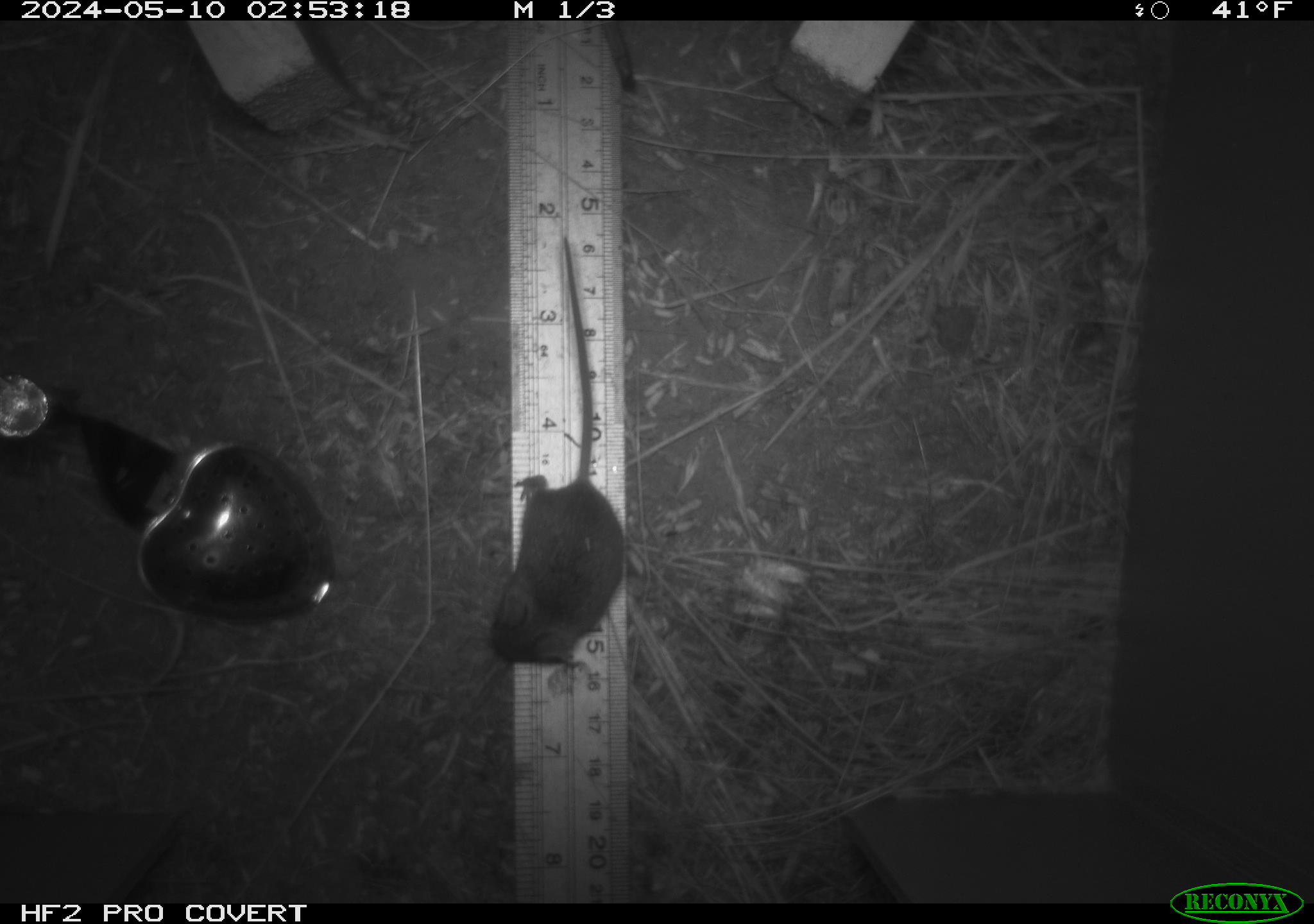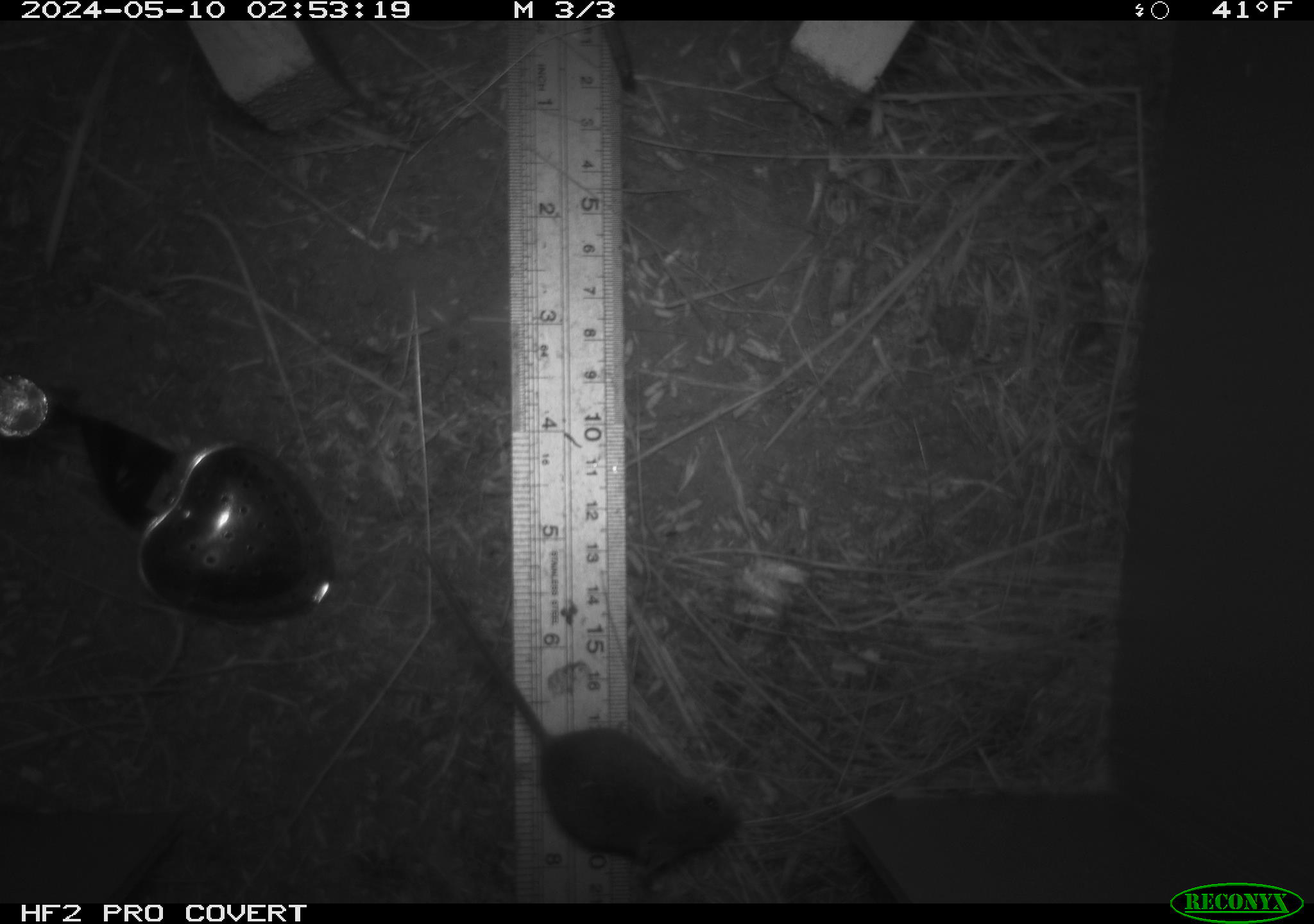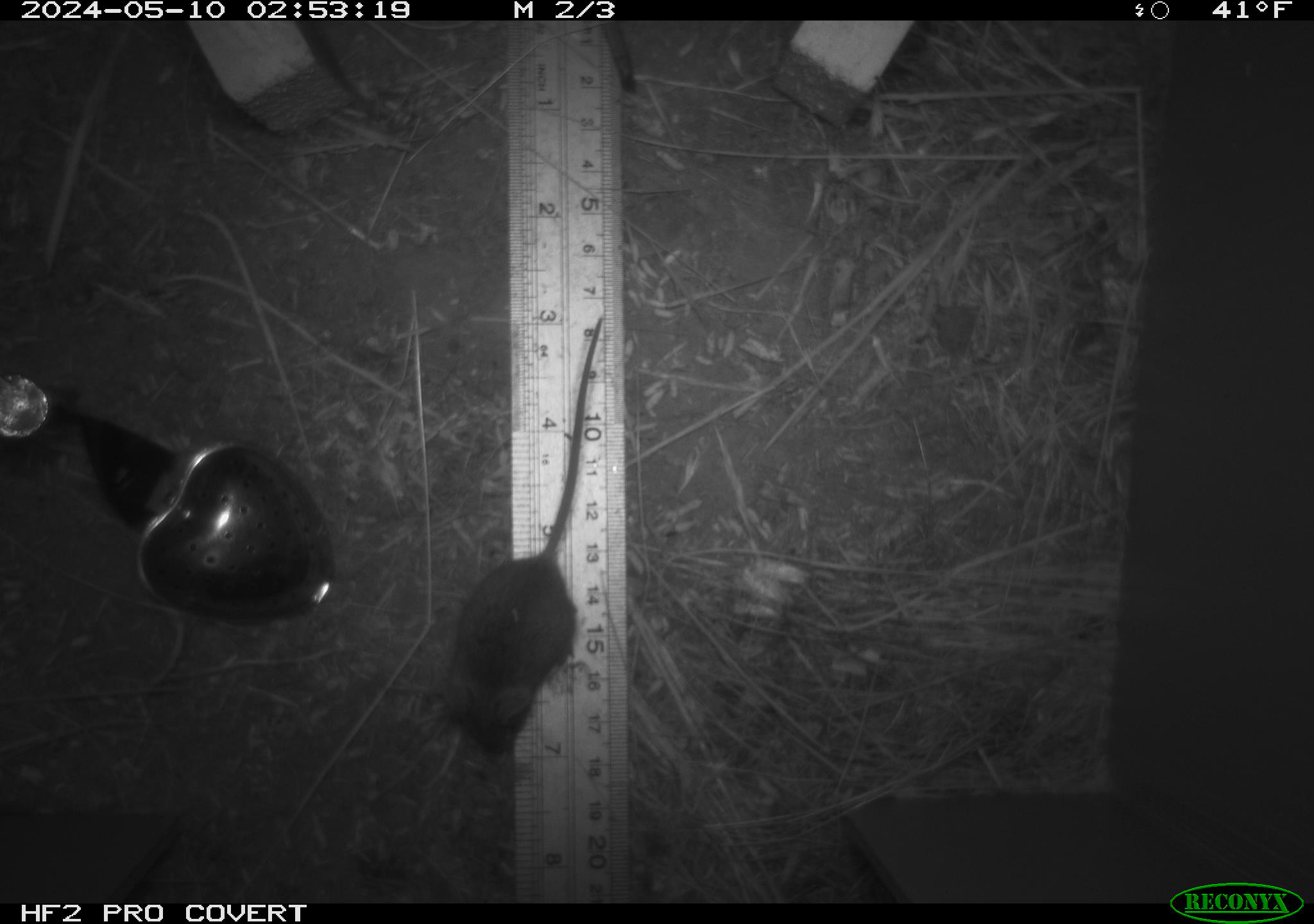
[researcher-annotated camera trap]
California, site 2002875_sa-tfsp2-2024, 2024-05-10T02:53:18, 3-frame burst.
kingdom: Animalia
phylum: Chordata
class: Mammalia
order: Rodentia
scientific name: Rodentia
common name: mouse species